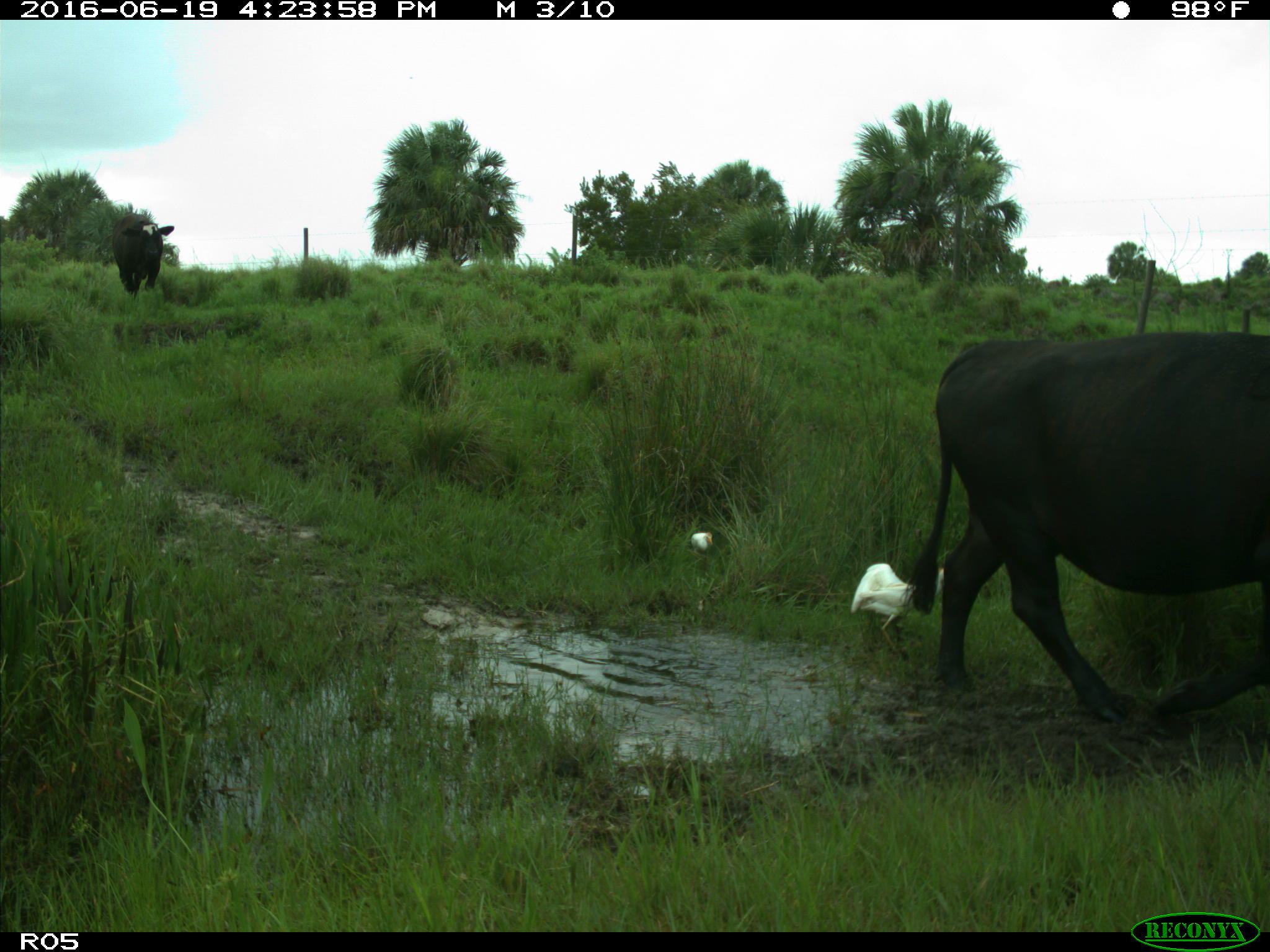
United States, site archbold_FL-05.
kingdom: Animalia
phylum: Chordata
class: Mammalia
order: Artiodactyla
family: Bovidae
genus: Bos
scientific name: Bos taurus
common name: domestic cow